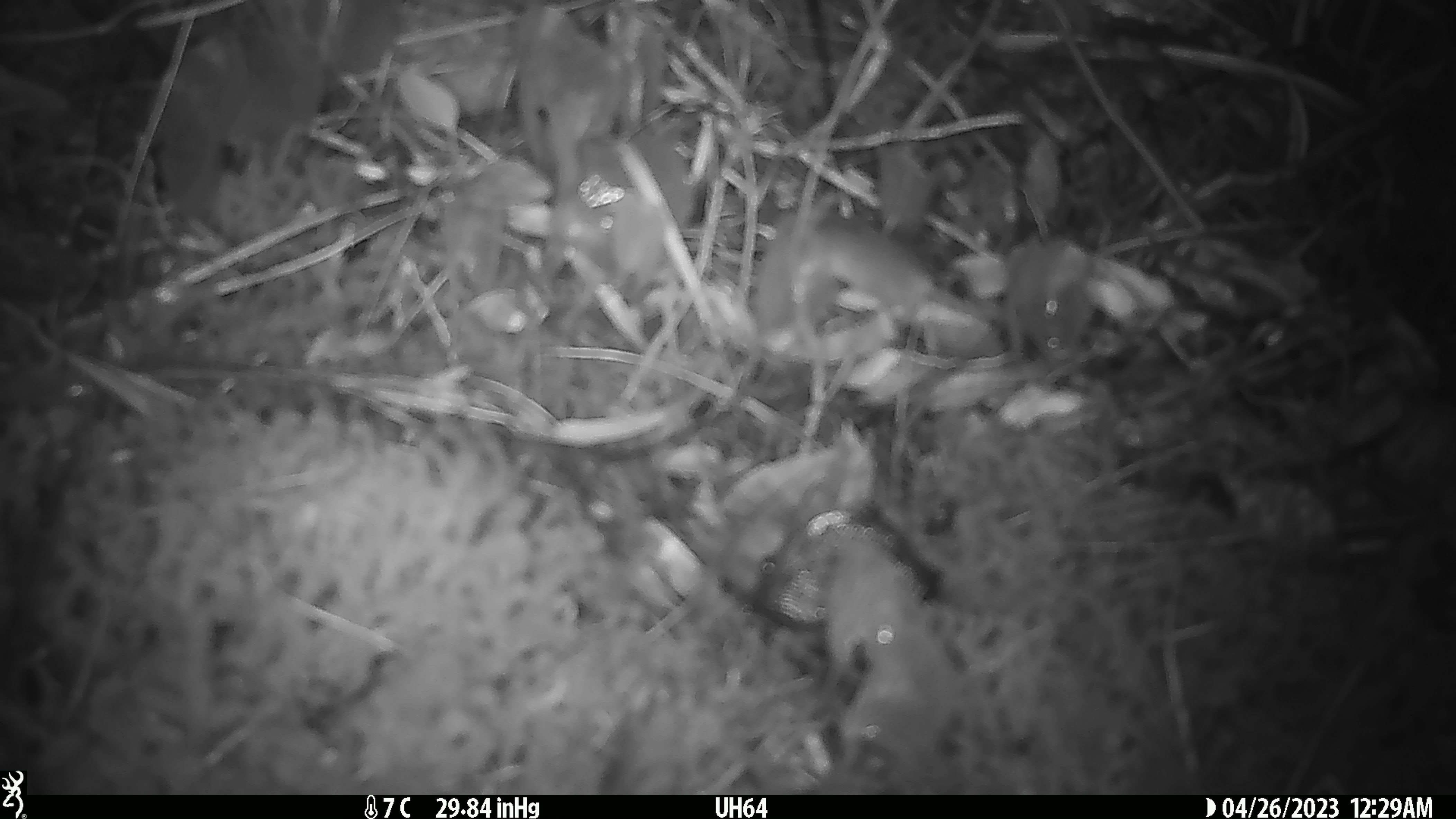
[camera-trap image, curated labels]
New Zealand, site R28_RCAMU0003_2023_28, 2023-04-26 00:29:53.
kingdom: Animalia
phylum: Chordata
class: Mammalia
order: Rodentia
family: Muridae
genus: Mus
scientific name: Mus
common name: mouse